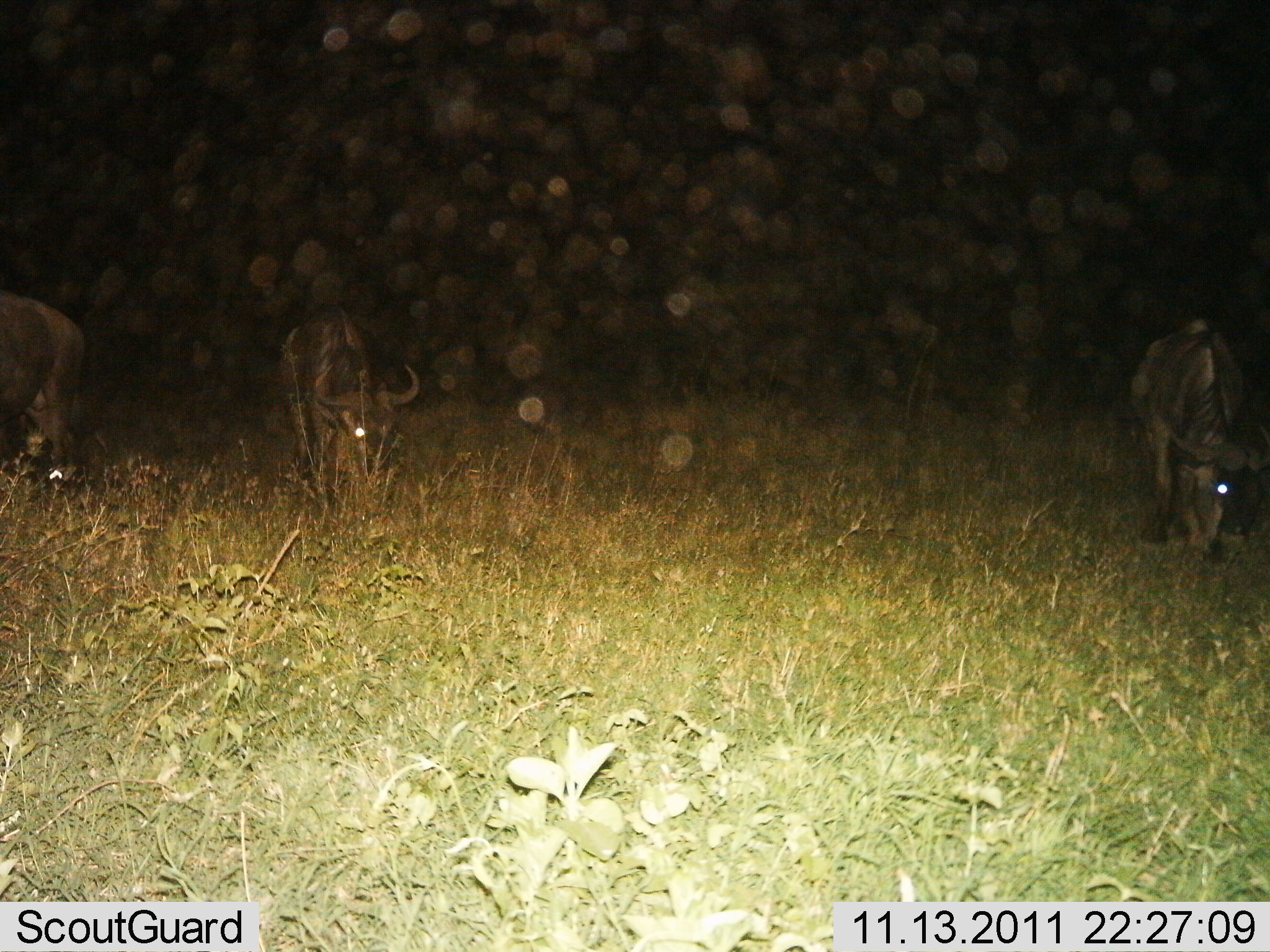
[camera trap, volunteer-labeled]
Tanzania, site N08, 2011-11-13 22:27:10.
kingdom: Animalia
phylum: Chordata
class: Mammalia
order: Artiodactyla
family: Bovidae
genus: Connochaetes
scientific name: Connochaetes taurinus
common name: blue wildebeest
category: wildebeest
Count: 3.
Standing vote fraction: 42%.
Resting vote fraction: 0%.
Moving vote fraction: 17%.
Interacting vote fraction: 0%.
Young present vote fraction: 0%.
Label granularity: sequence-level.